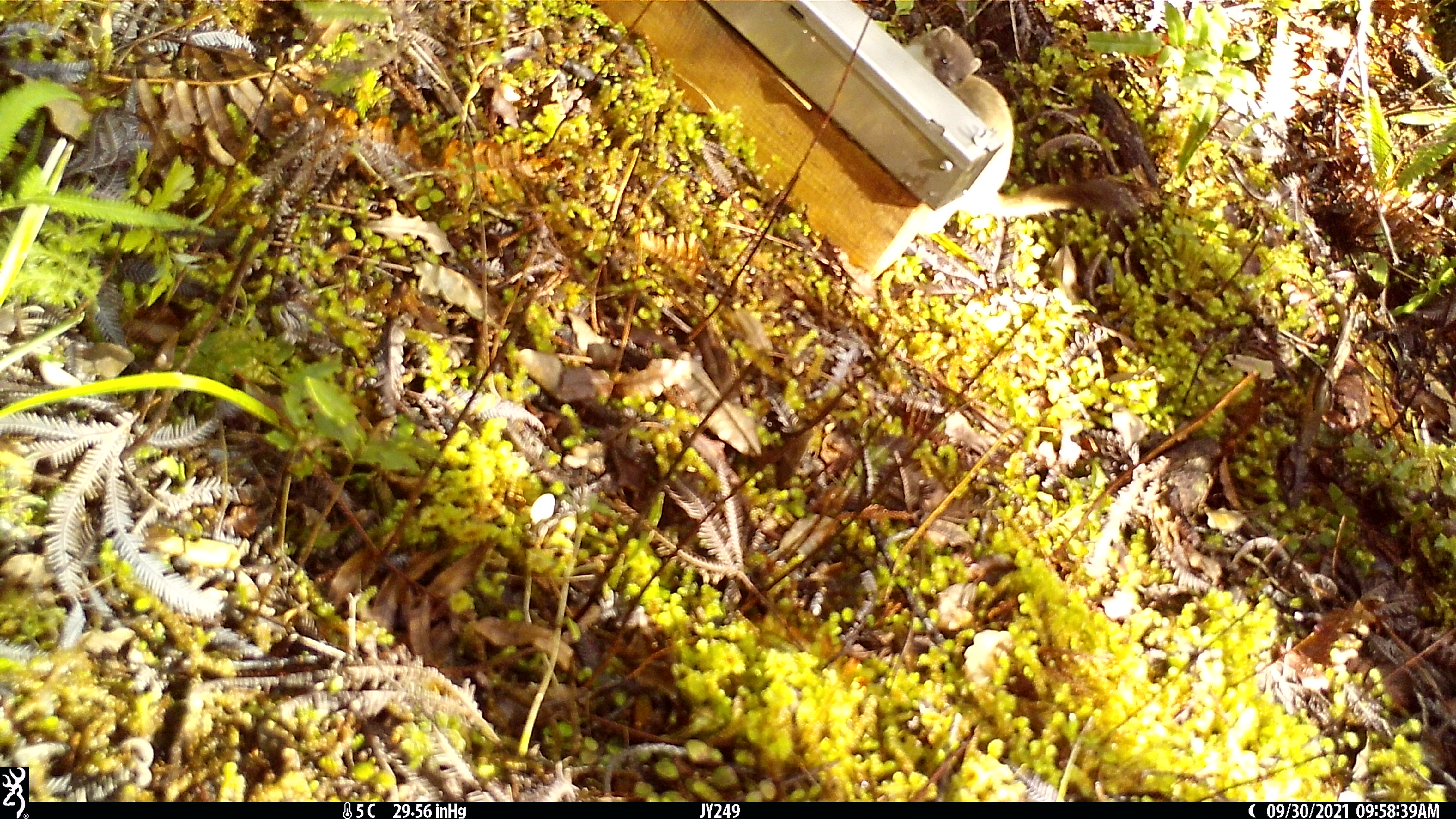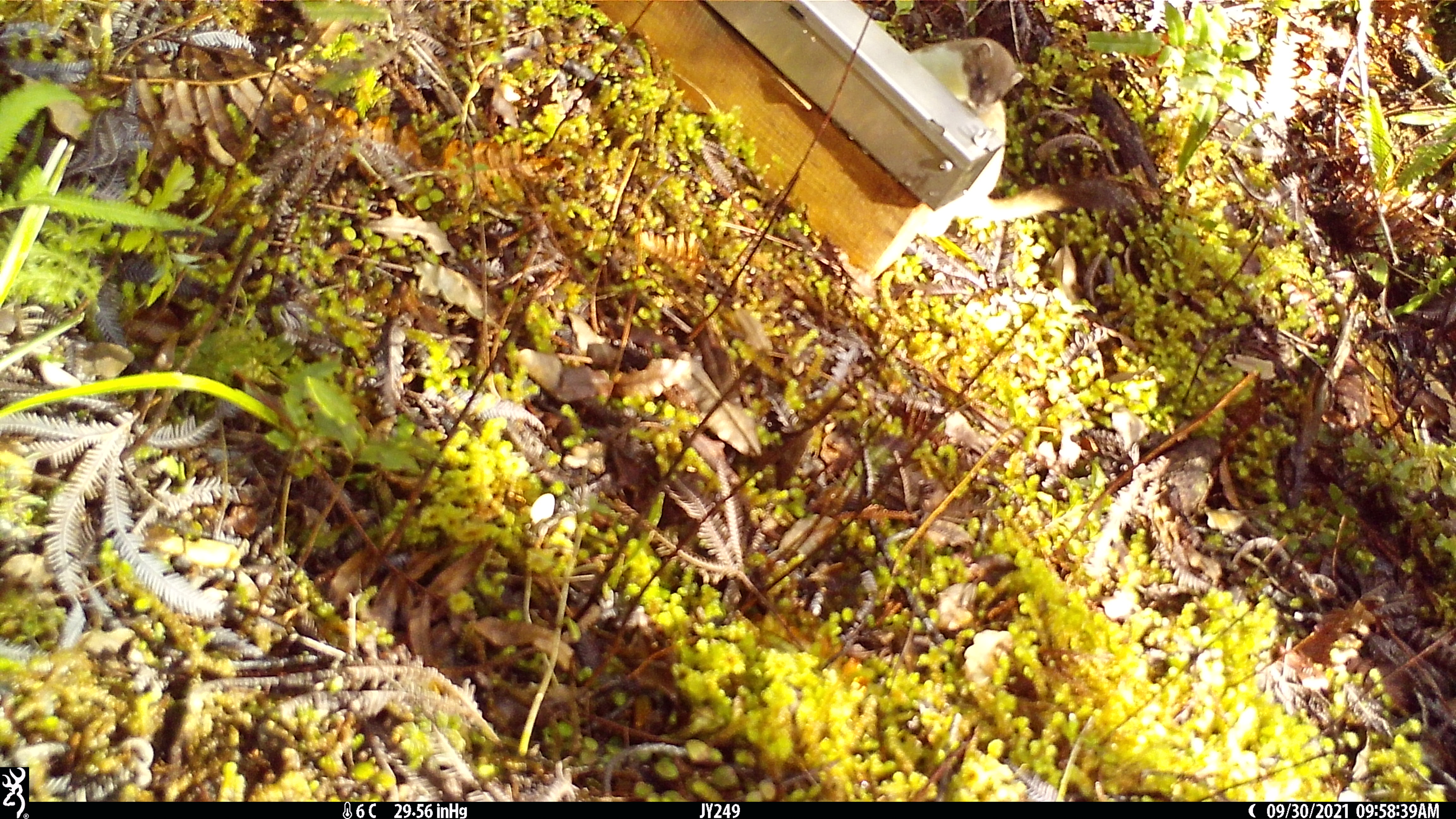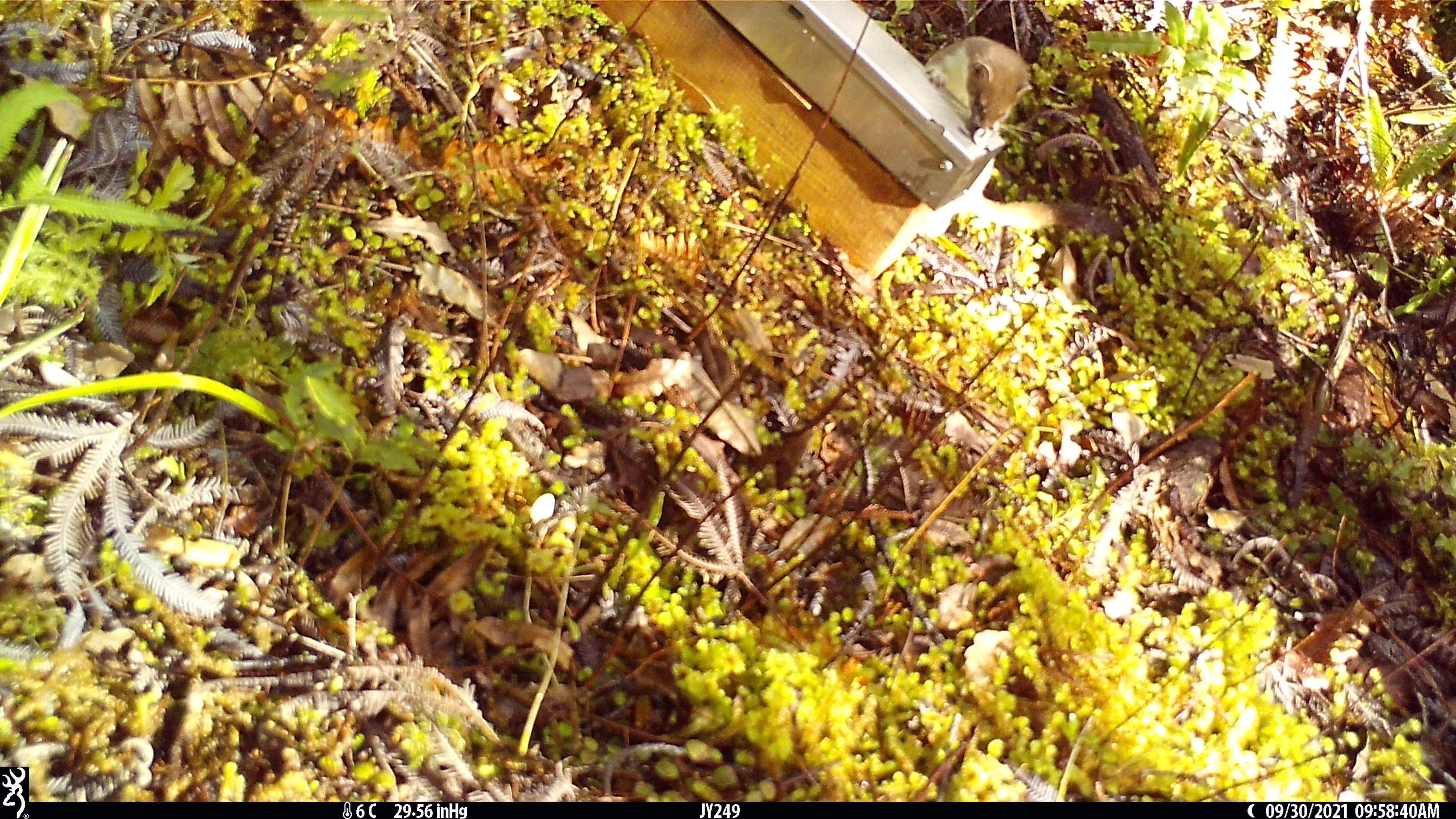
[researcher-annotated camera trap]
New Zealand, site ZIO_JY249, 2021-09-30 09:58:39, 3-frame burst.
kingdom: Animalia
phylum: Chordata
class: Mammalia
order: Carnivora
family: Mustelidae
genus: Mustela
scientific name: Mustela erminea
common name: stoat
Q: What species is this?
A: Stoat (Mustela erminea).